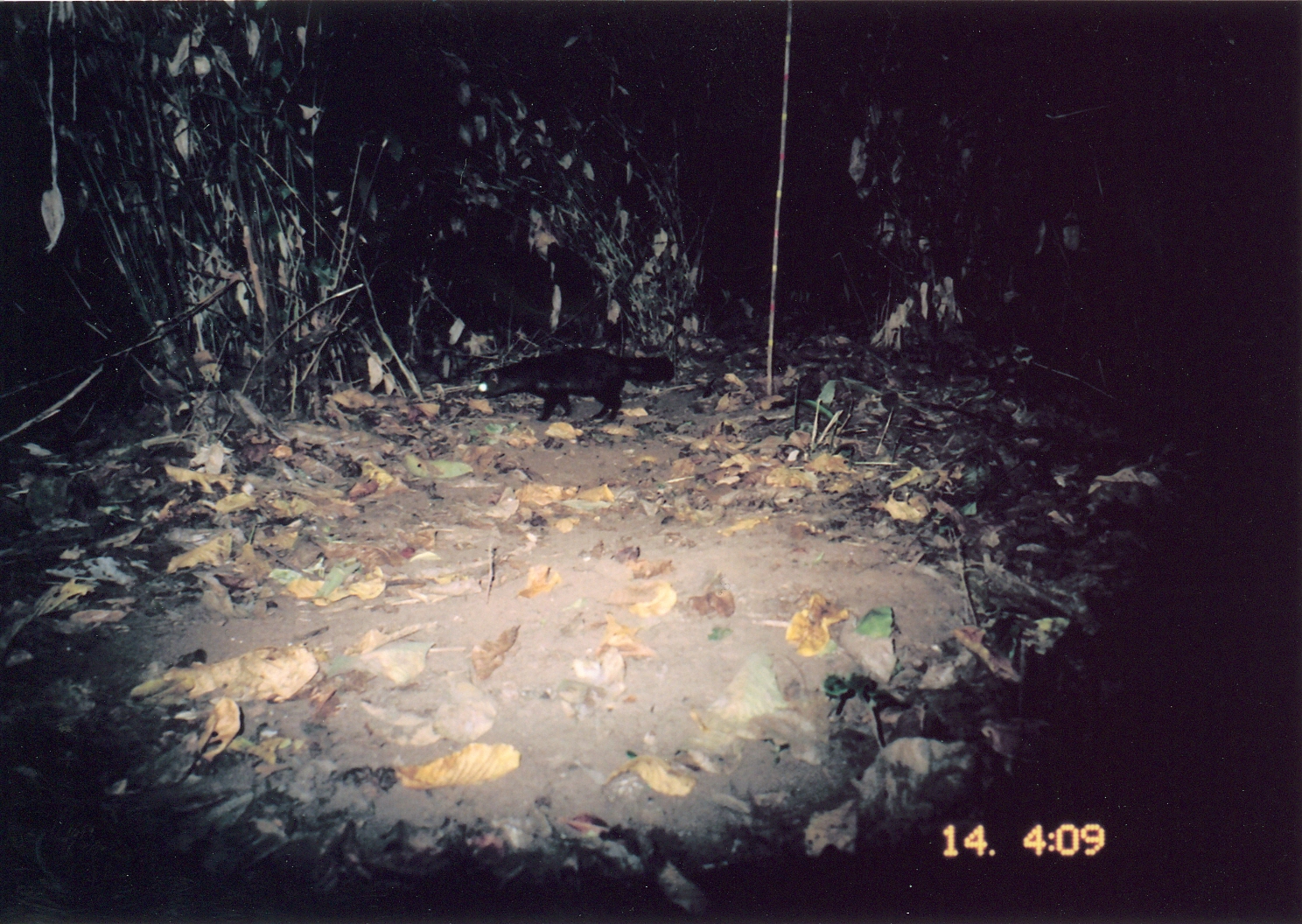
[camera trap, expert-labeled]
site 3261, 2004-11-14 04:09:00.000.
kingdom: Animalia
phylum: Chordata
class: Mammalia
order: Carnivora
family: Herpestidae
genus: Bdeogale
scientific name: Bdeogale crassicauda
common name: bushy-tailed mongoose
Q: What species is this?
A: Bdeogale crassicauda (bushy-tailed mongoose).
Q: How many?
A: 1.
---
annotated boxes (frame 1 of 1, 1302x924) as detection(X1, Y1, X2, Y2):
bdeogale crassicauda: detection(470, 347, 675, 427)